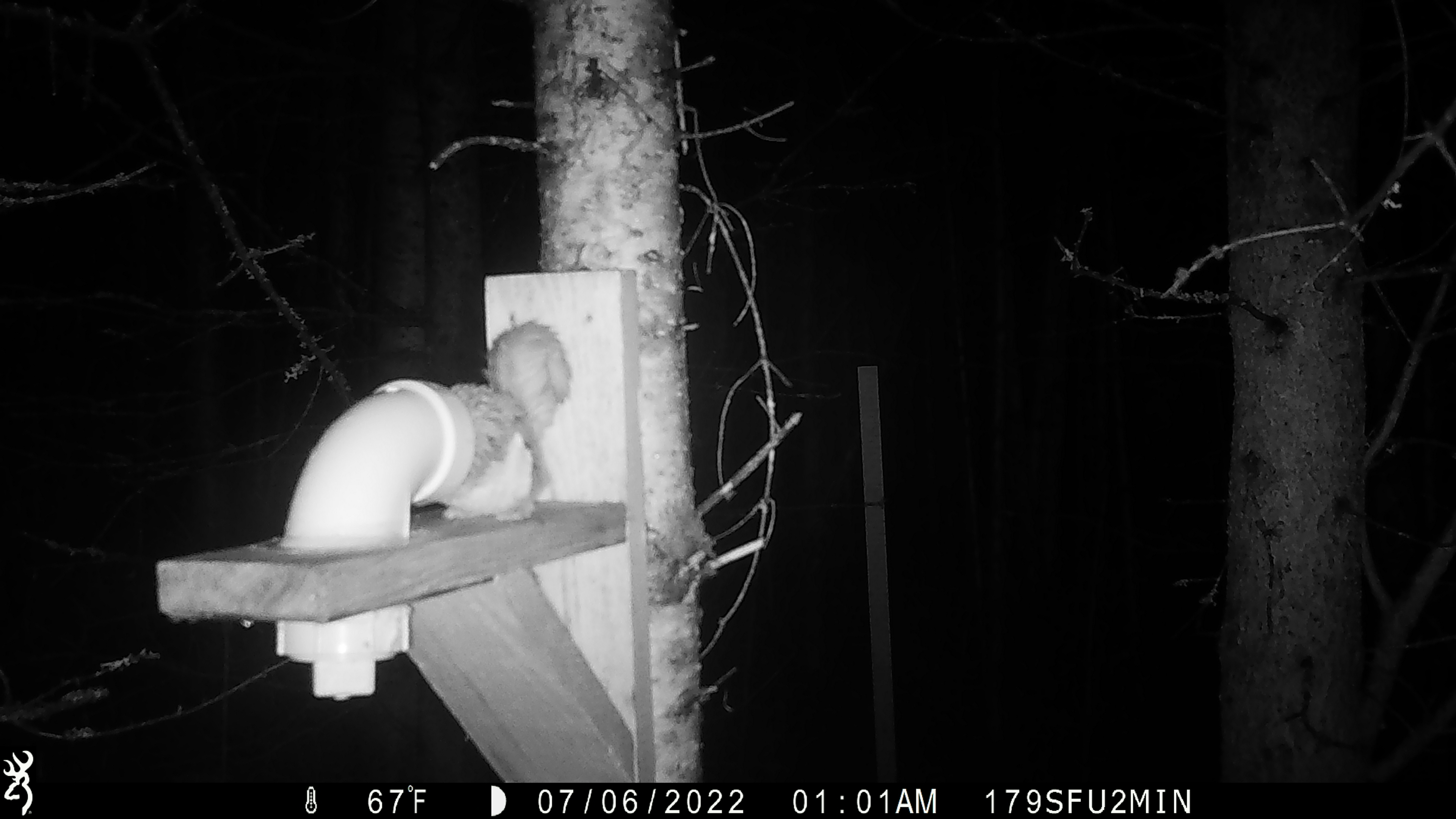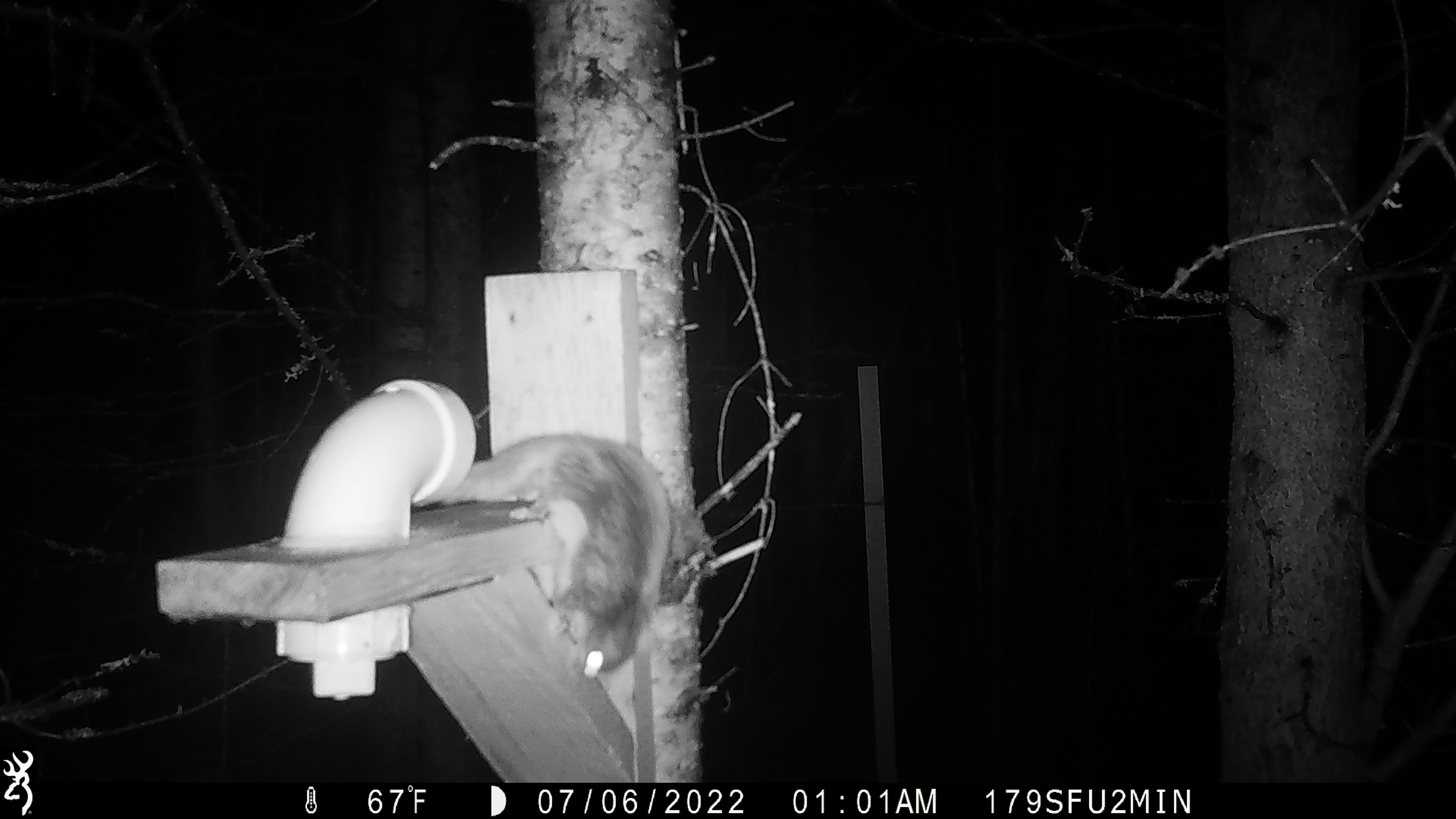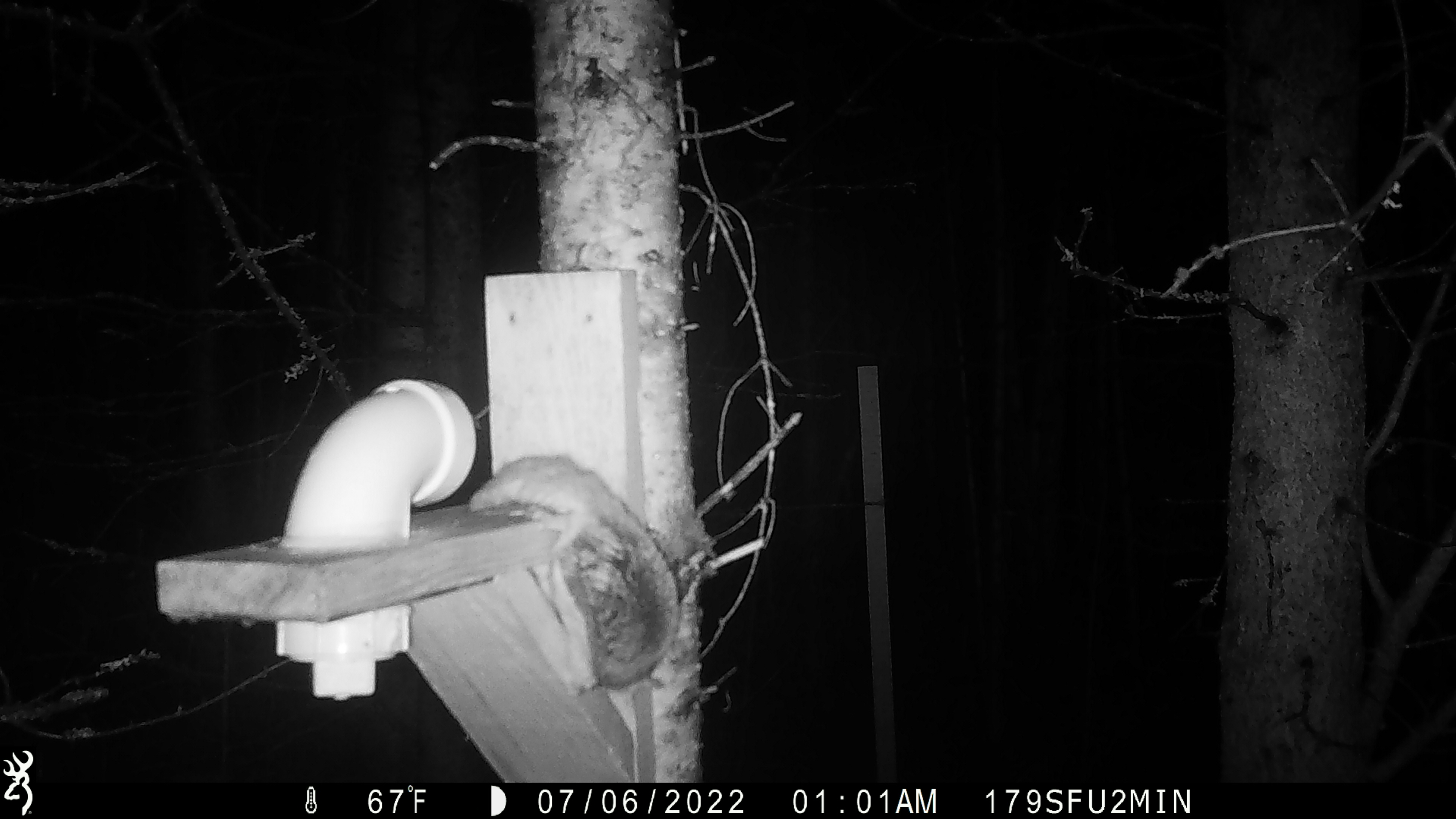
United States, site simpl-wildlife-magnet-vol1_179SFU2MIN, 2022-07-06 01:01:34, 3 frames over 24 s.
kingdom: Animalia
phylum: Chordata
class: Mammalia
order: Rodentia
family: Sciuridae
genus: Glaucomys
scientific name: Glaucomys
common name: flying squirrel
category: flying squirrel sp.